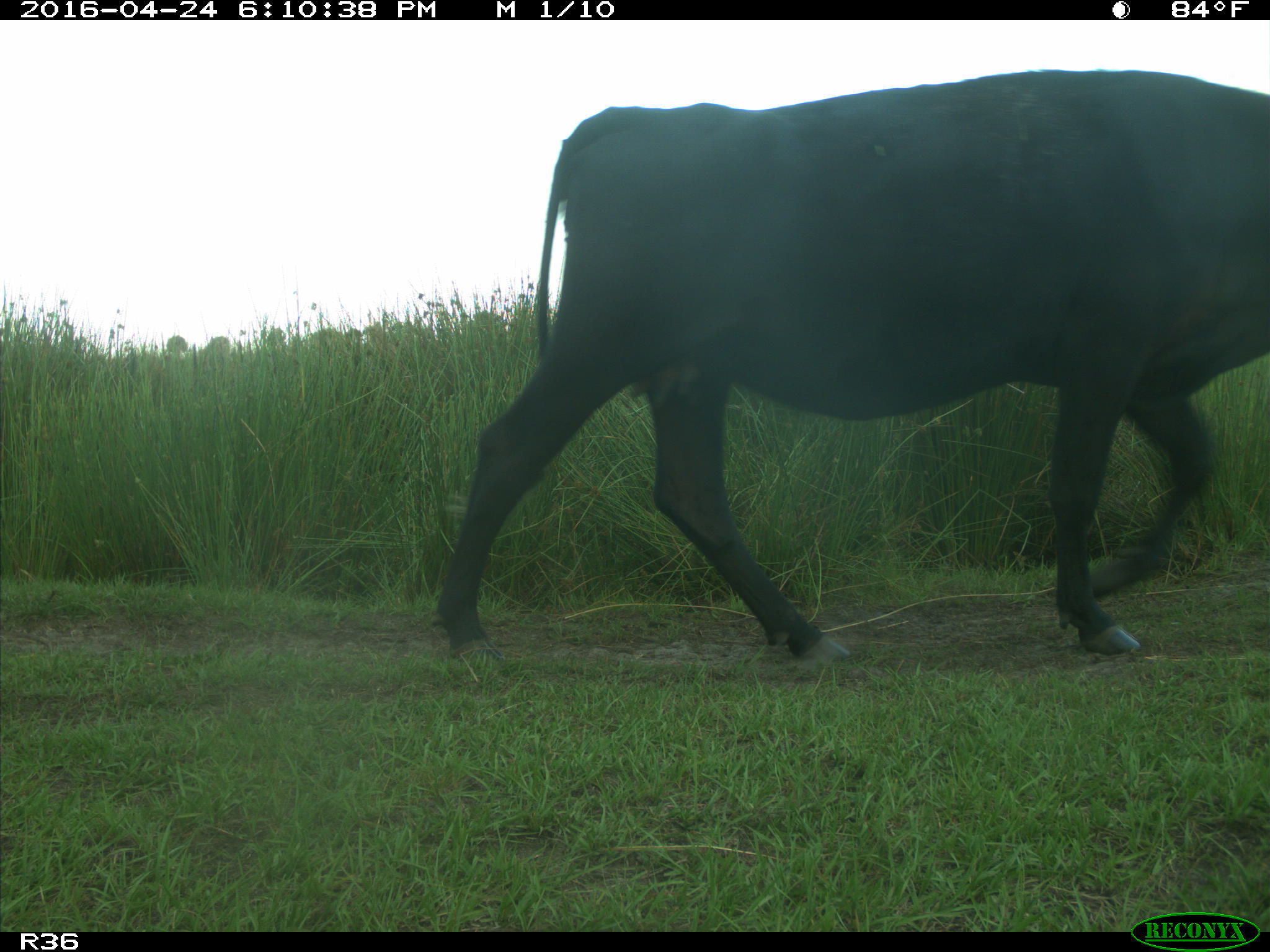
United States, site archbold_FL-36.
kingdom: Animalia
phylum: Chordata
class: Mammalia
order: Artiodactyla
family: Bovidae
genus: Bos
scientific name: Bos taurus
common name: domestic cow